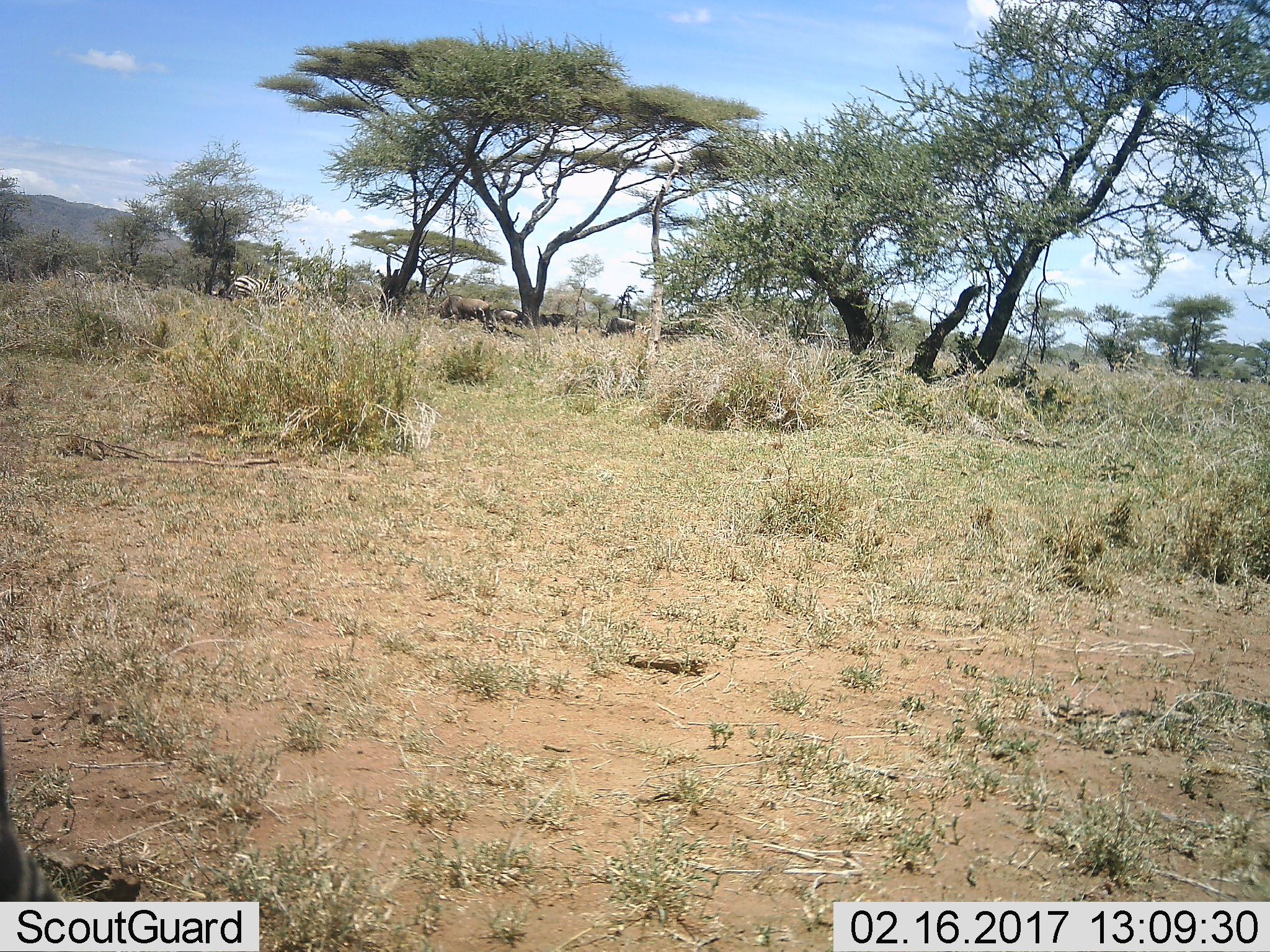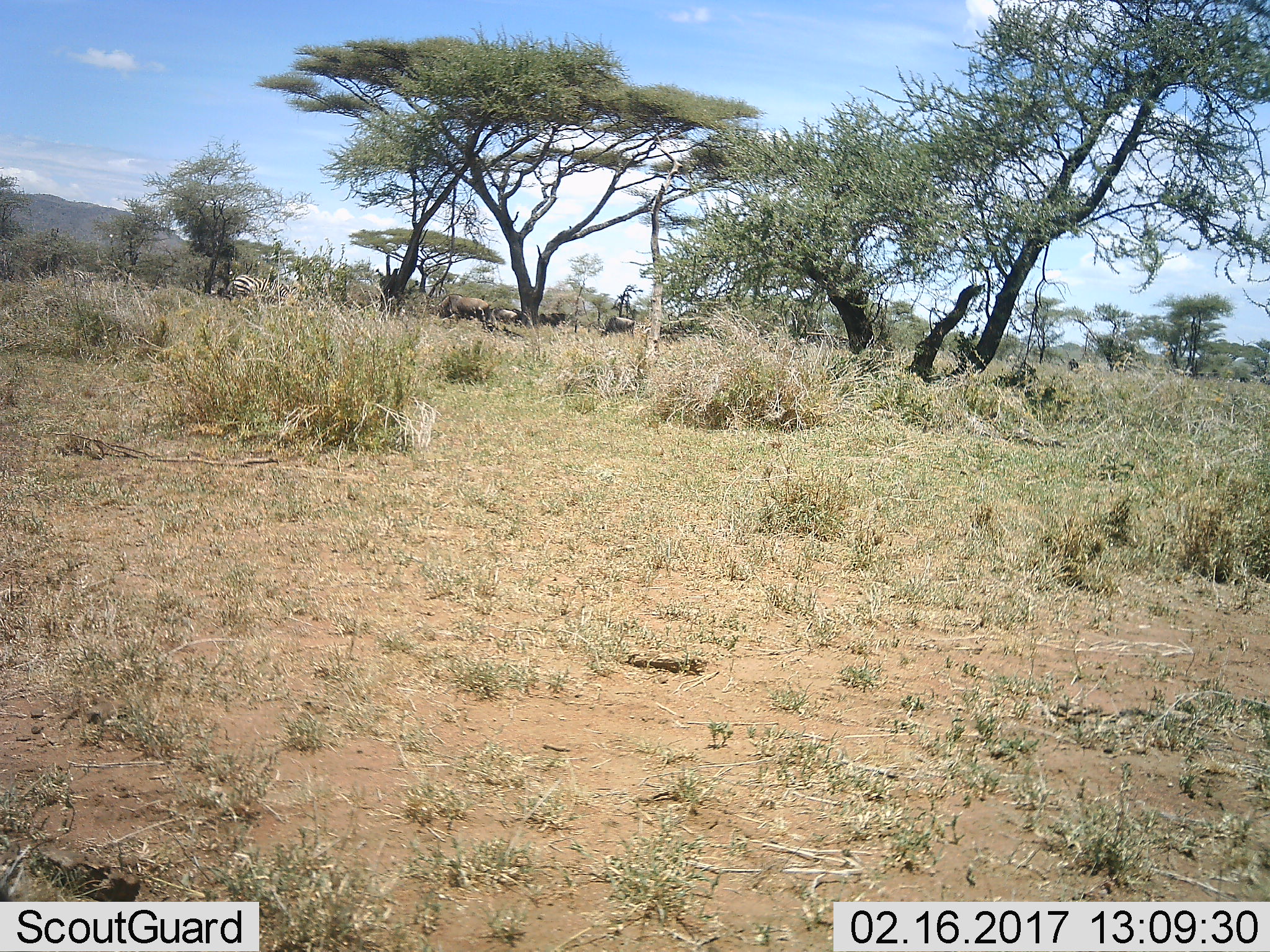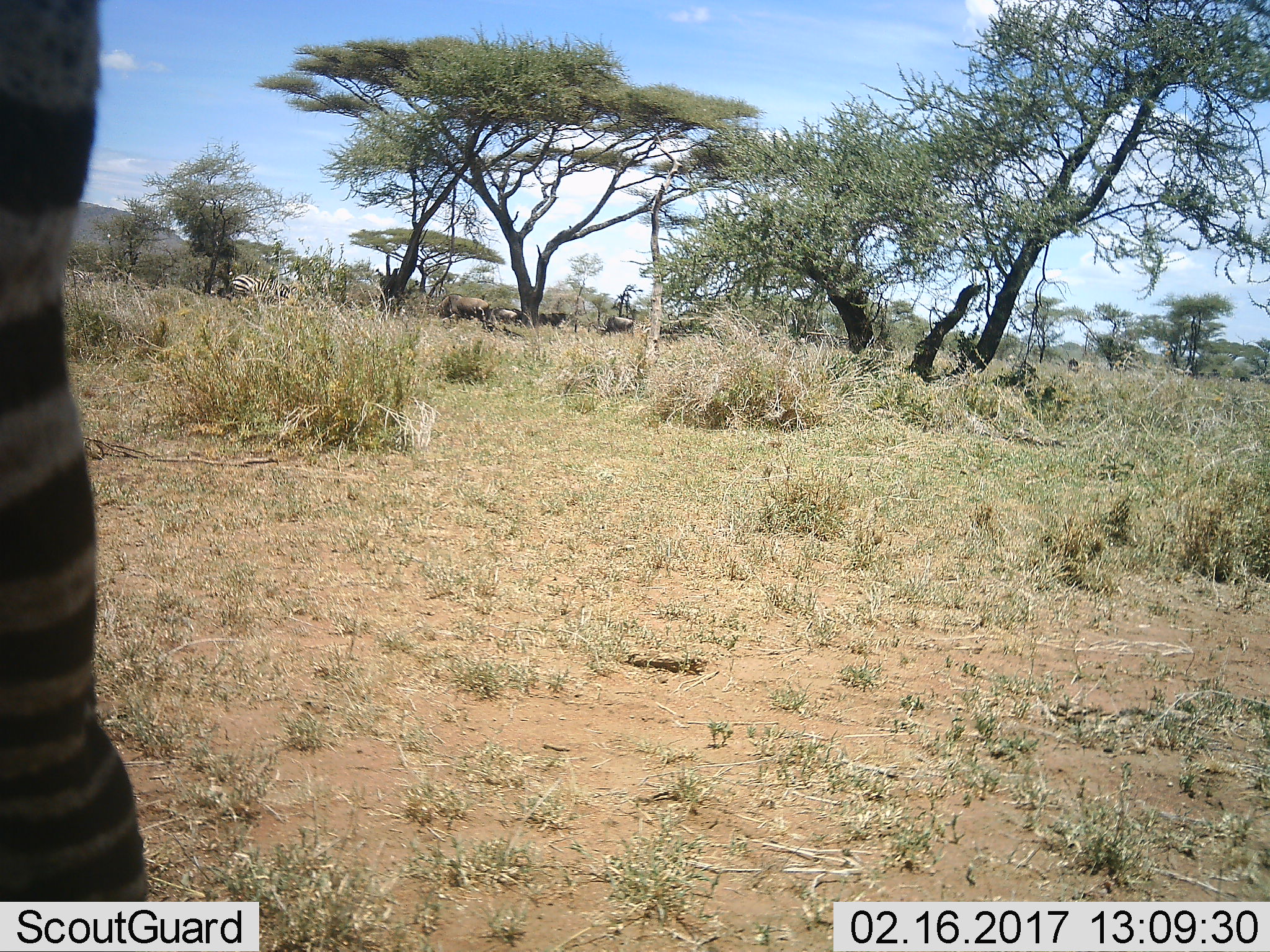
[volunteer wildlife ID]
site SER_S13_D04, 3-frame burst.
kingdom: Animalia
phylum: Chordata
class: Mammalia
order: Artiodactyla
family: Bovidae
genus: Connochaetes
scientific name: Connochaetes taurinus taurinus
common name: blue wildebeest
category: wildebeestblue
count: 4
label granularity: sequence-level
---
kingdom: Animalia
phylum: Chordata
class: Mammalia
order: Perissodactyla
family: Equidae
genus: Equus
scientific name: Equus quagga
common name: plains zebra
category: zebraplains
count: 2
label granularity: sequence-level